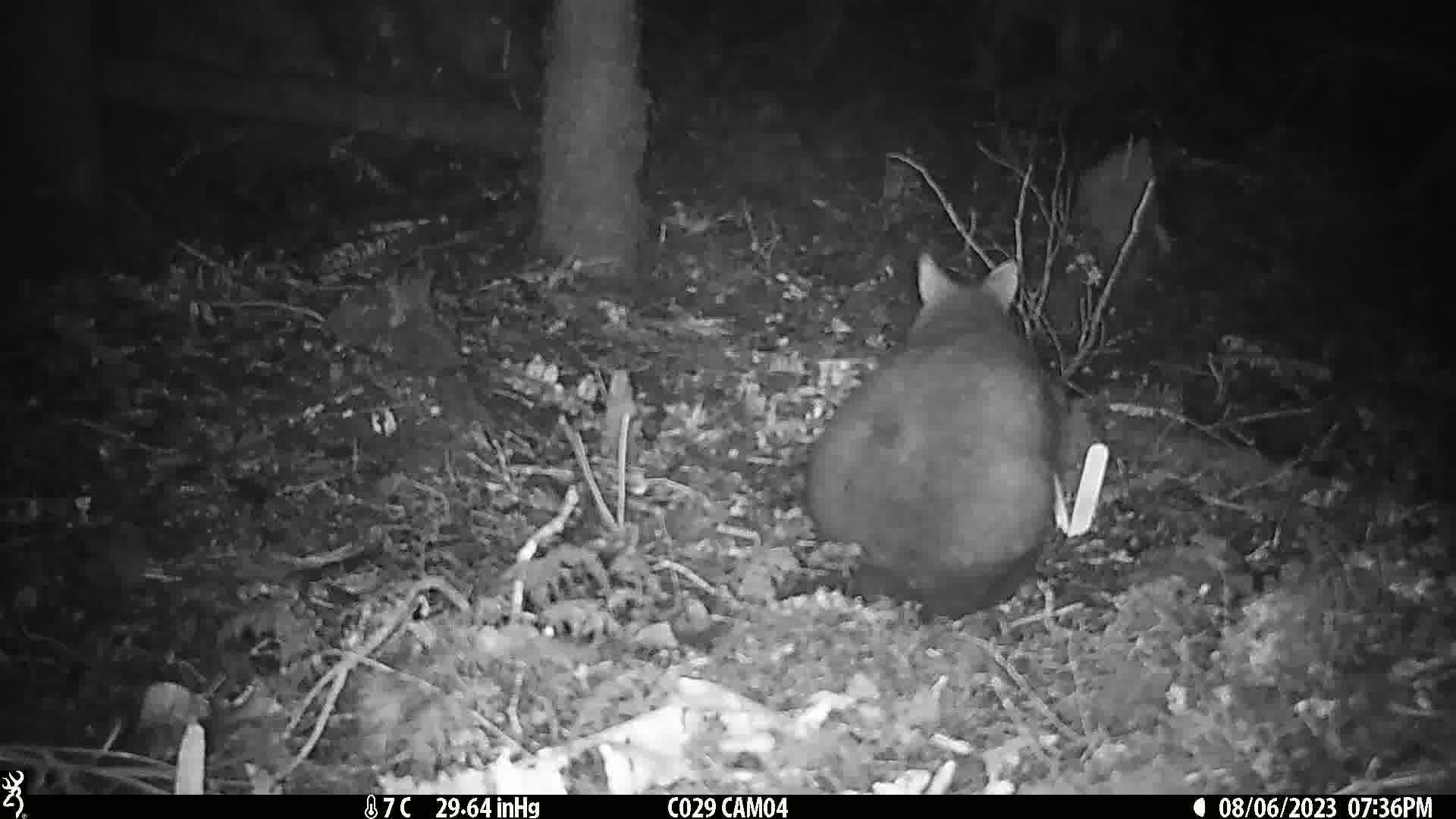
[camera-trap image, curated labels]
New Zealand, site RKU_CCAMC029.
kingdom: Animalia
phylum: Chordata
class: Mammalia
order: Diprotodontia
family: Phalangeridae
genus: Trichosurus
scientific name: Trichosurus vulpecula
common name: common brushtail possum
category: possum